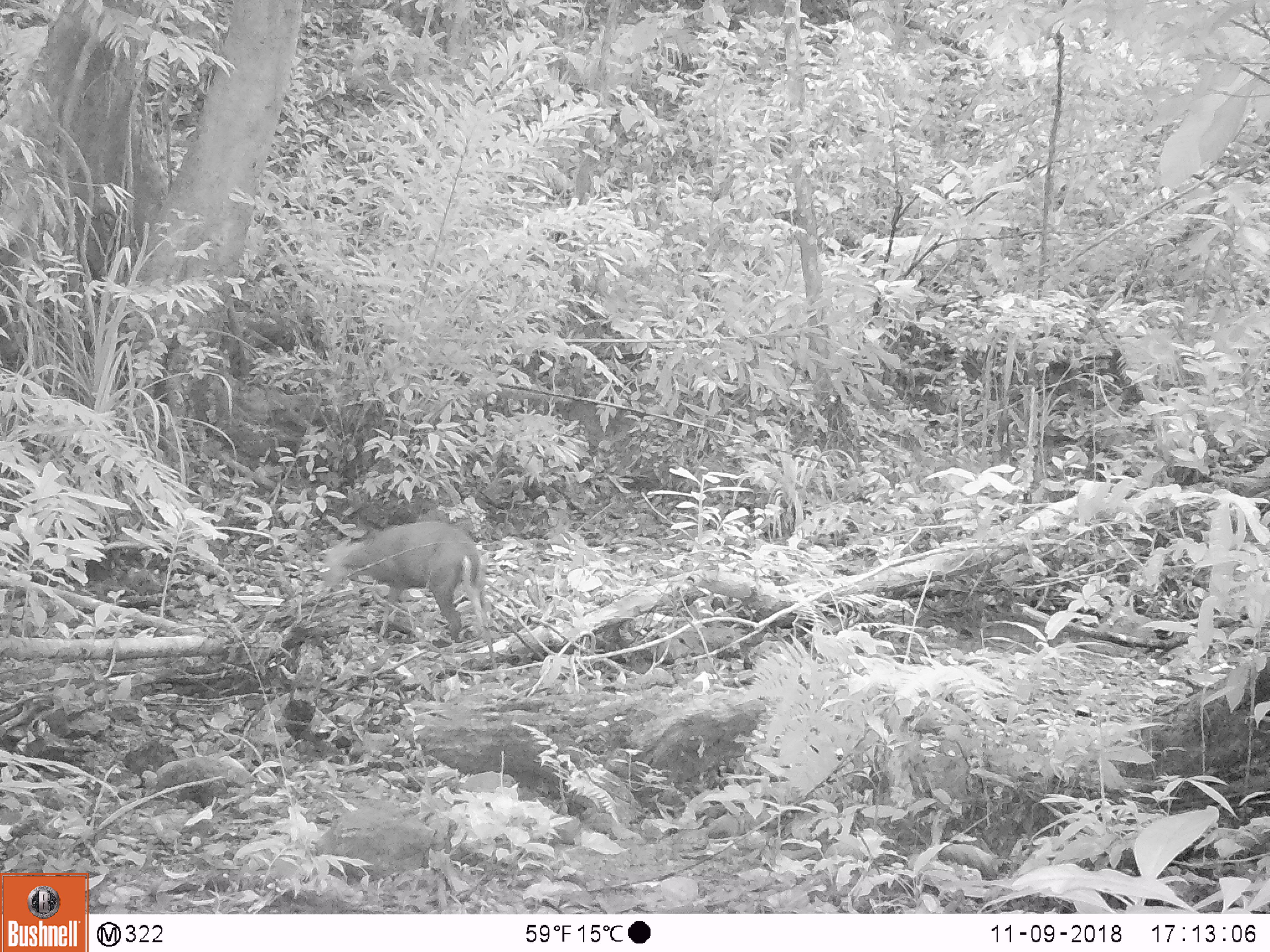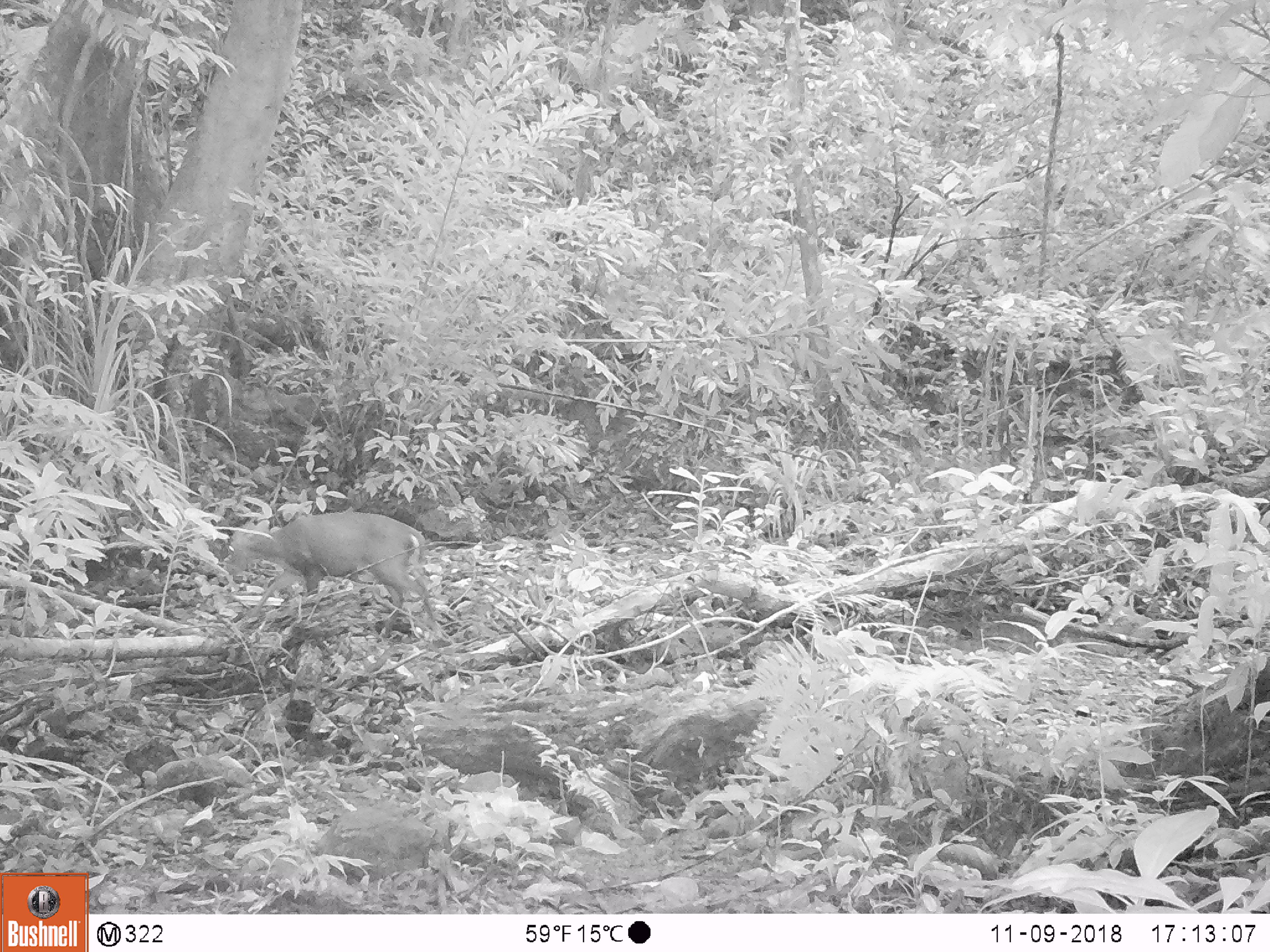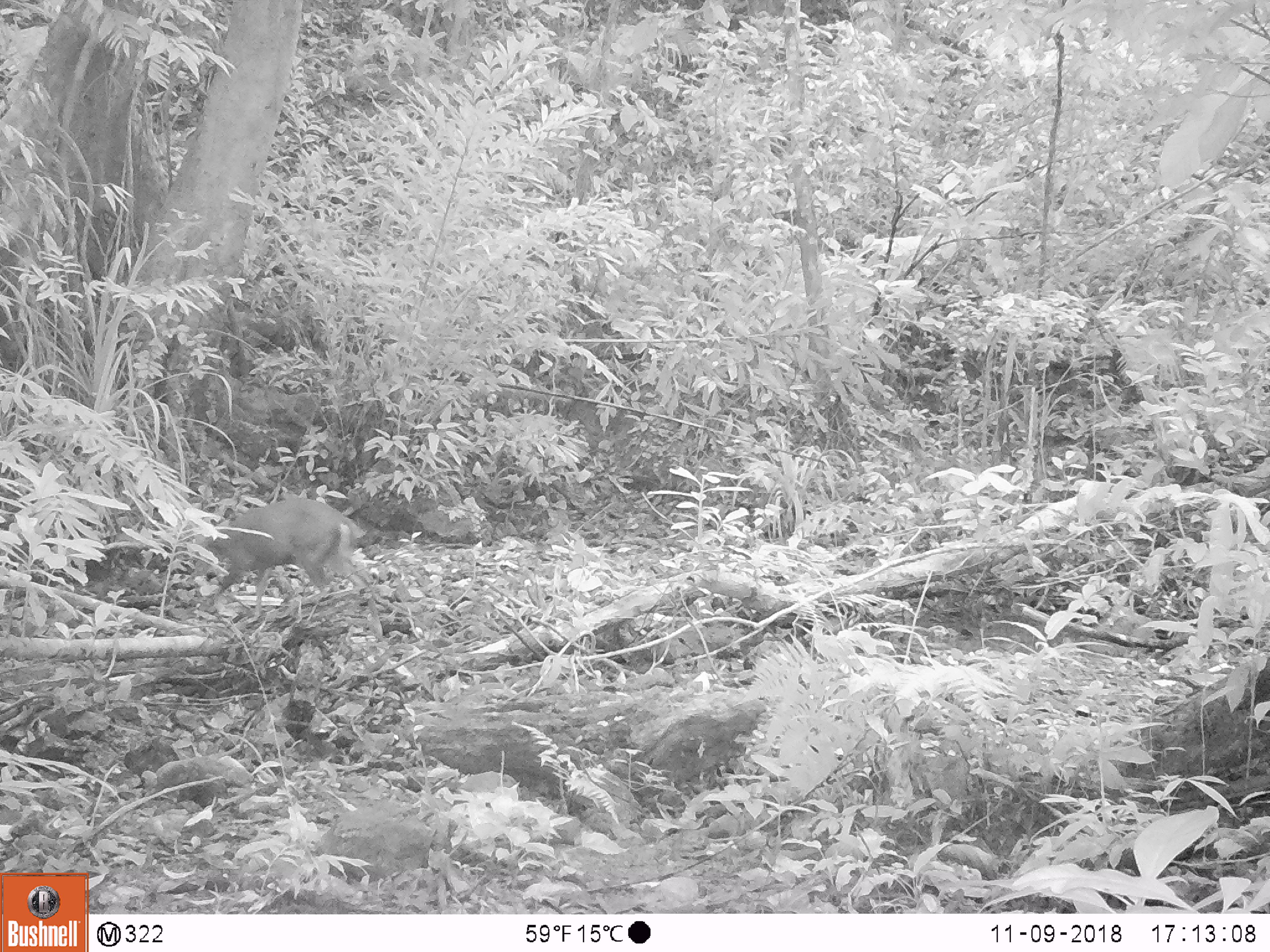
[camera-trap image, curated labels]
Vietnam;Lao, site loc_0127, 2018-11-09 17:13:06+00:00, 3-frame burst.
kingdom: Animalia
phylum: Chordata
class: Mammalia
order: Artiodactyla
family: Cervidae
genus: Muntiacus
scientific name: Muntiacus rooseveltorum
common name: roosevelt's muntjac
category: roosevelts muntjac group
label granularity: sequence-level